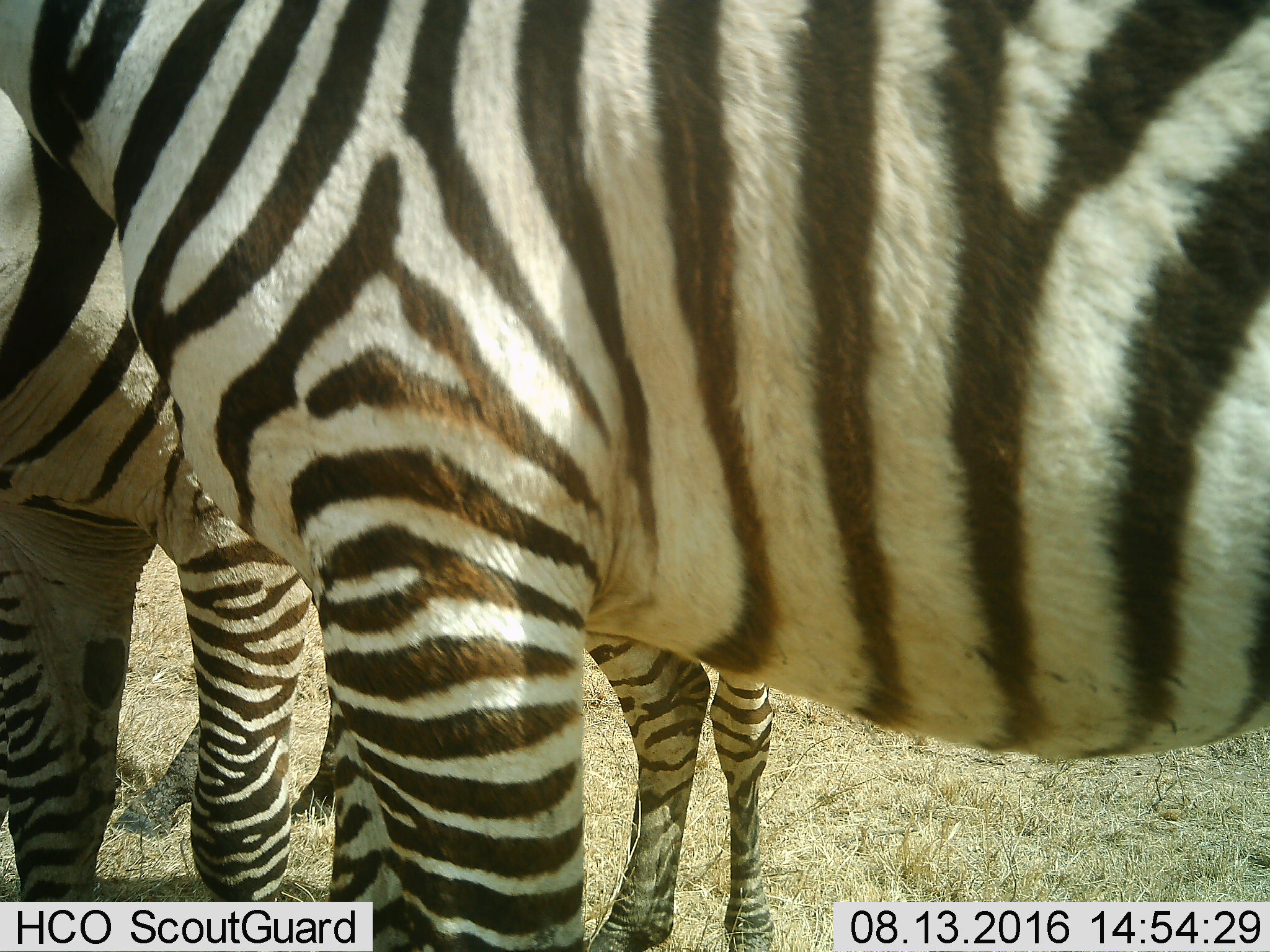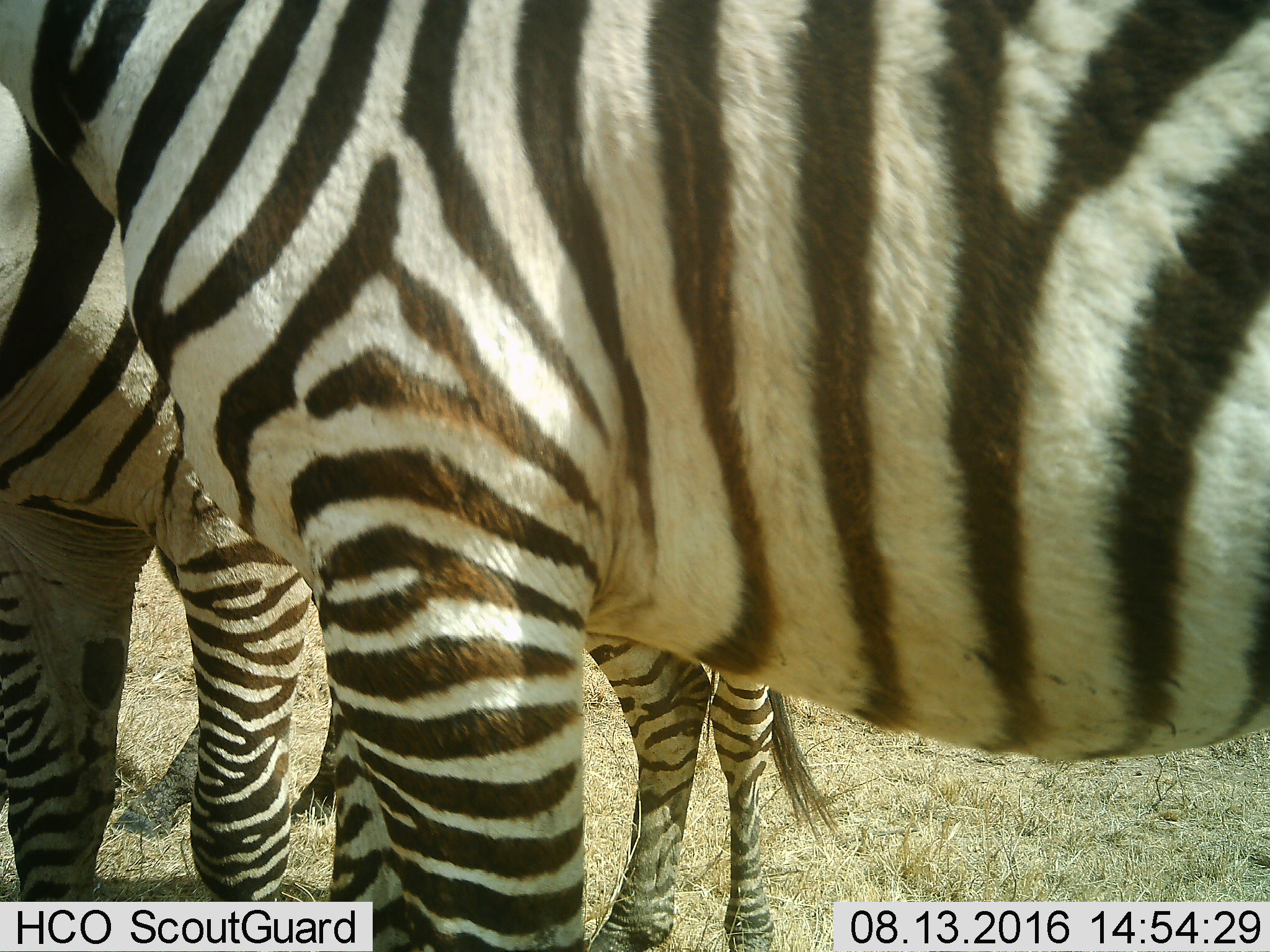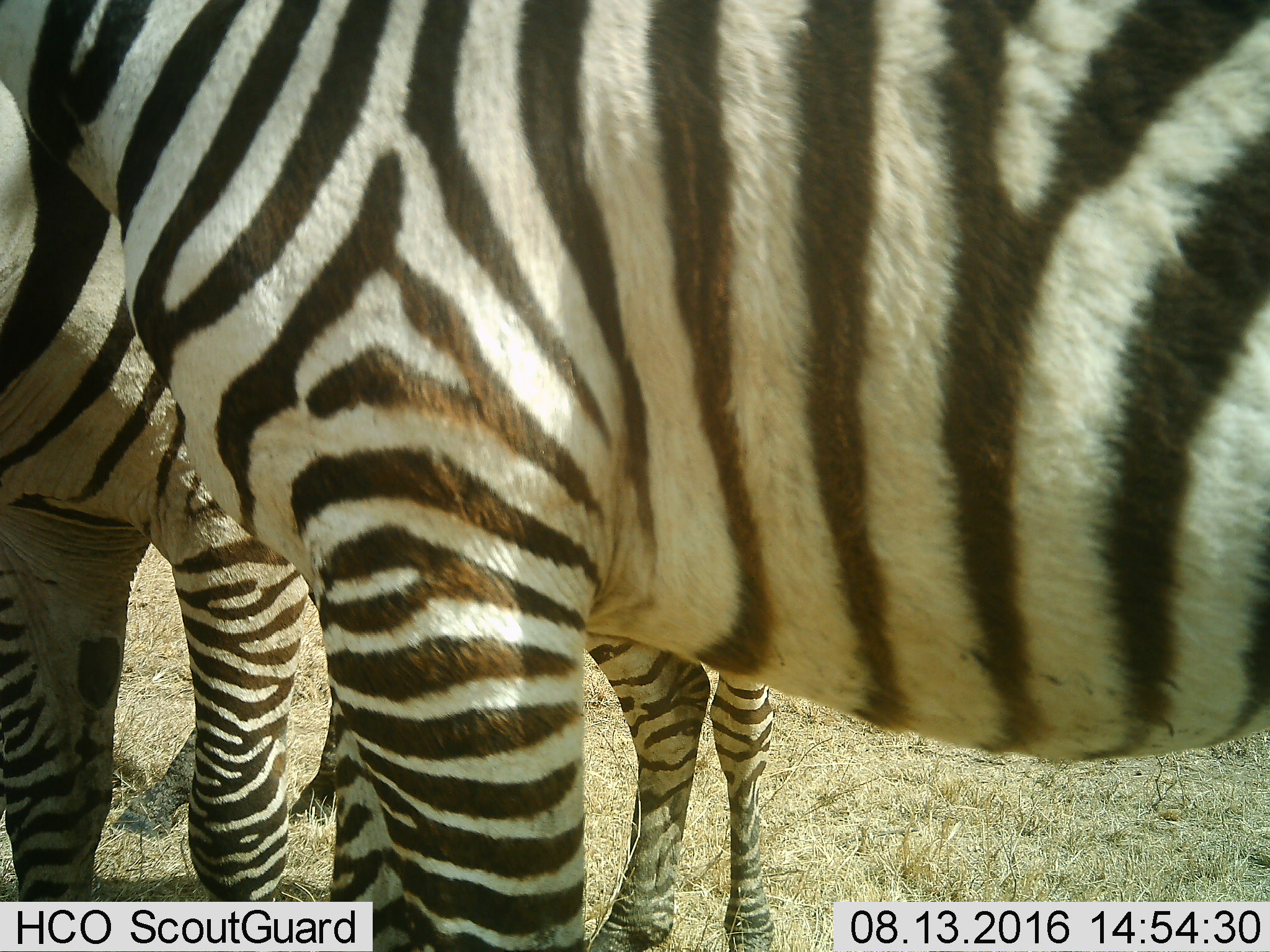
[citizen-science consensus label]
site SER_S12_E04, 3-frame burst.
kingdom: Animalia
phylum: Chordata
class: Mammalia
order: Perissodactyla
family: Equidae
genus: Equus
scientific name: Equus quagga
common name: plains zebra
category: zebraplains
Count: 3.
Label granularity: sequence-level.